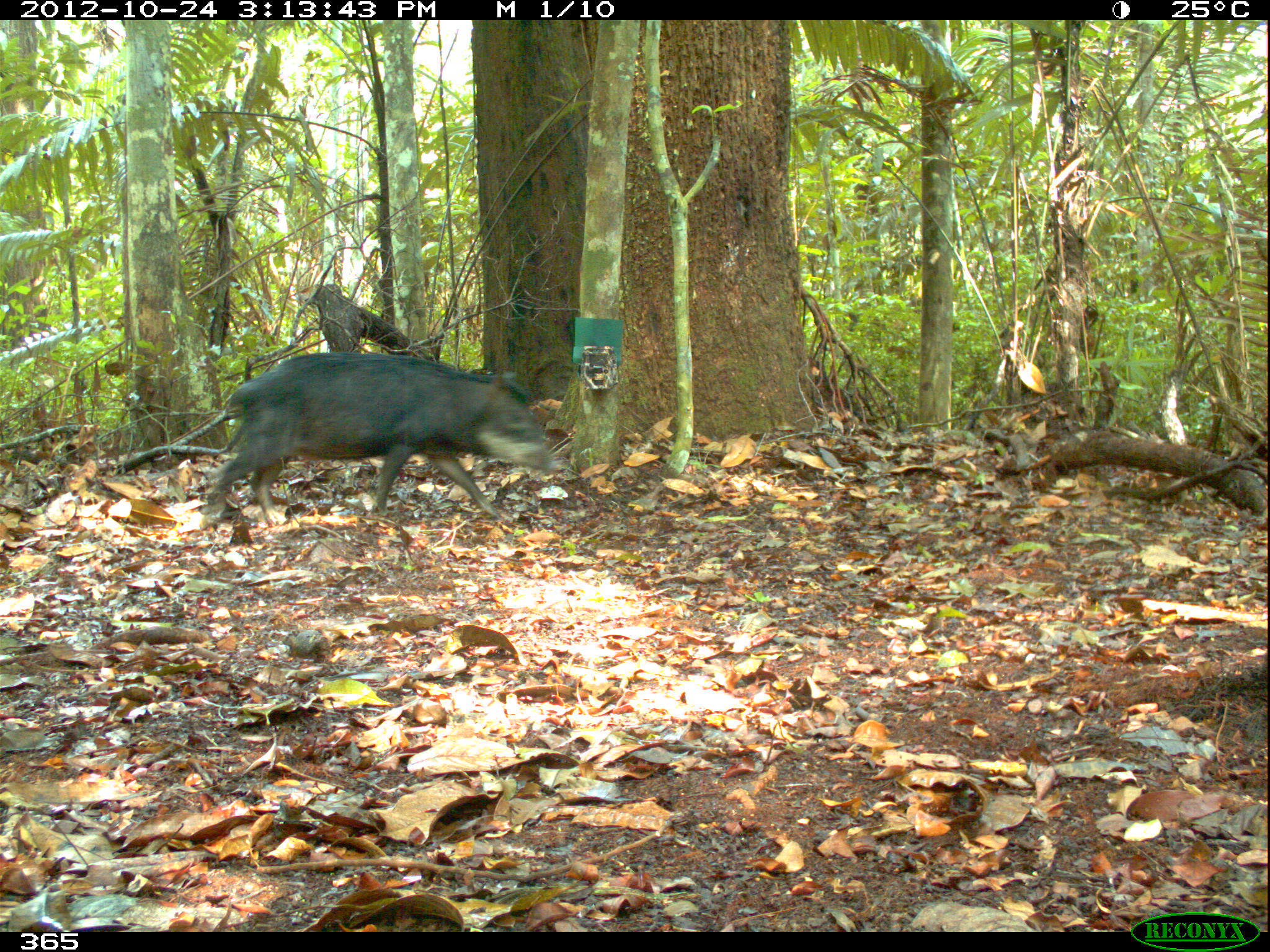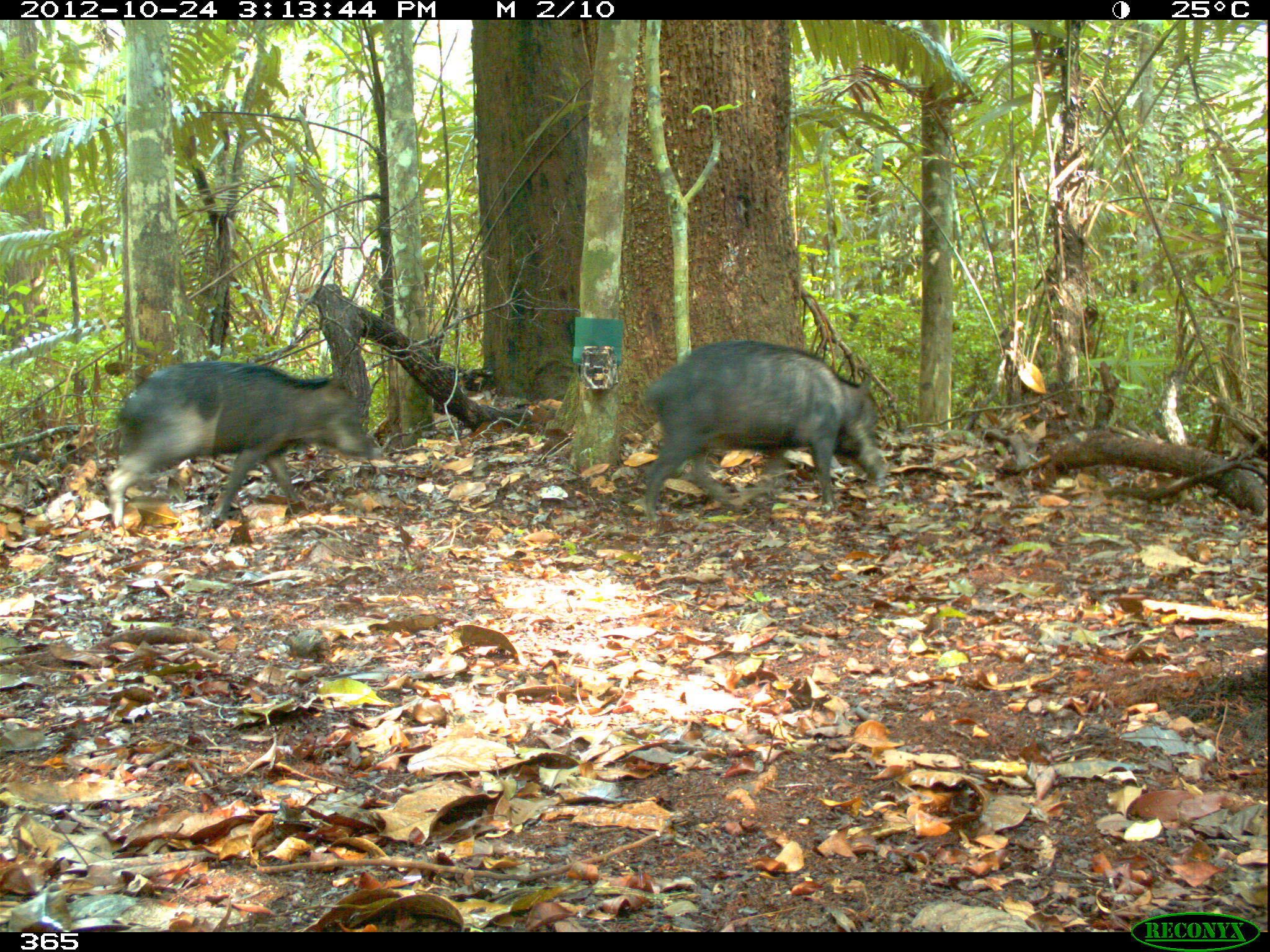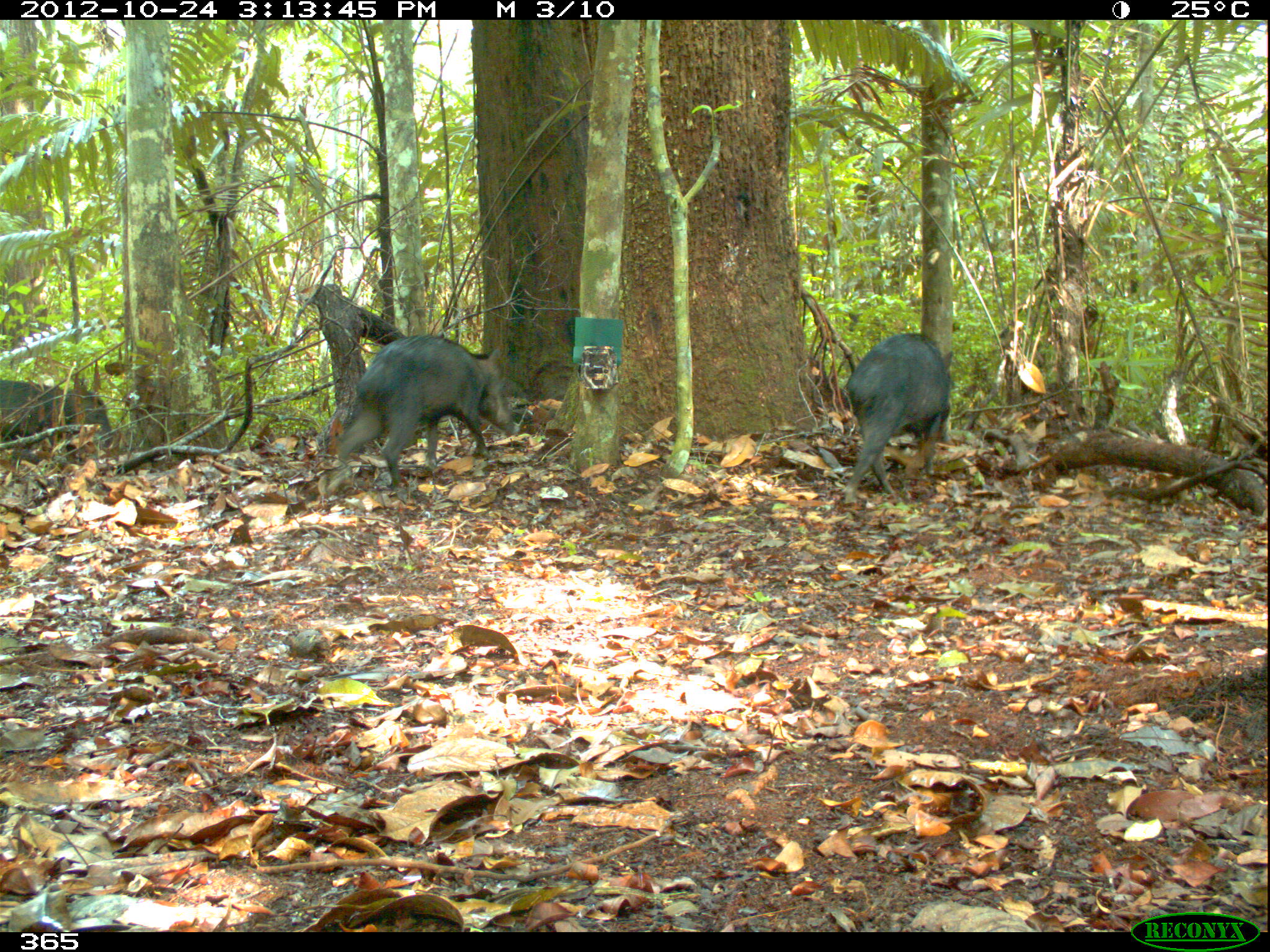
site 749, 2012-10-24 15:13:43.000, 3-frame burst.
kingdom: Animalia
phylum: Chordata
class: Mammalia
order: Artiodactyla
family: Tayassuidae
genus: Tayassu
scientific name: Tayassu pecari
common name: white-lipped peccary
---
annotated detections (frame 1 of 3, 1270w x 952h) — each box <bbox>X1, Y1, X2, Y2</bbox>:
tayassu pecari: <bbox>203, 352, 557, 527</bbox>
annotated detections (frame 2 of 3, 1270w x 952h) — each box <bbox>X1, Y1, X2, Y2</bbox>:
tayassu pecari: <bbox>100, 358, 375, 527</bbox>; <bbox>642, 339, 886, 519</bbox>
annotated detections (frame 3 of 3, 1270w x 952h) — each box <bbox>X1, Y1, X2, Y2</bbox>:
tayassu pecari: <bbox>318, 333, 520, 496</bbox>; <bbox>840, 332, 954, 505</bbox>; <bbox>0, 381, 115, 455</bbox>